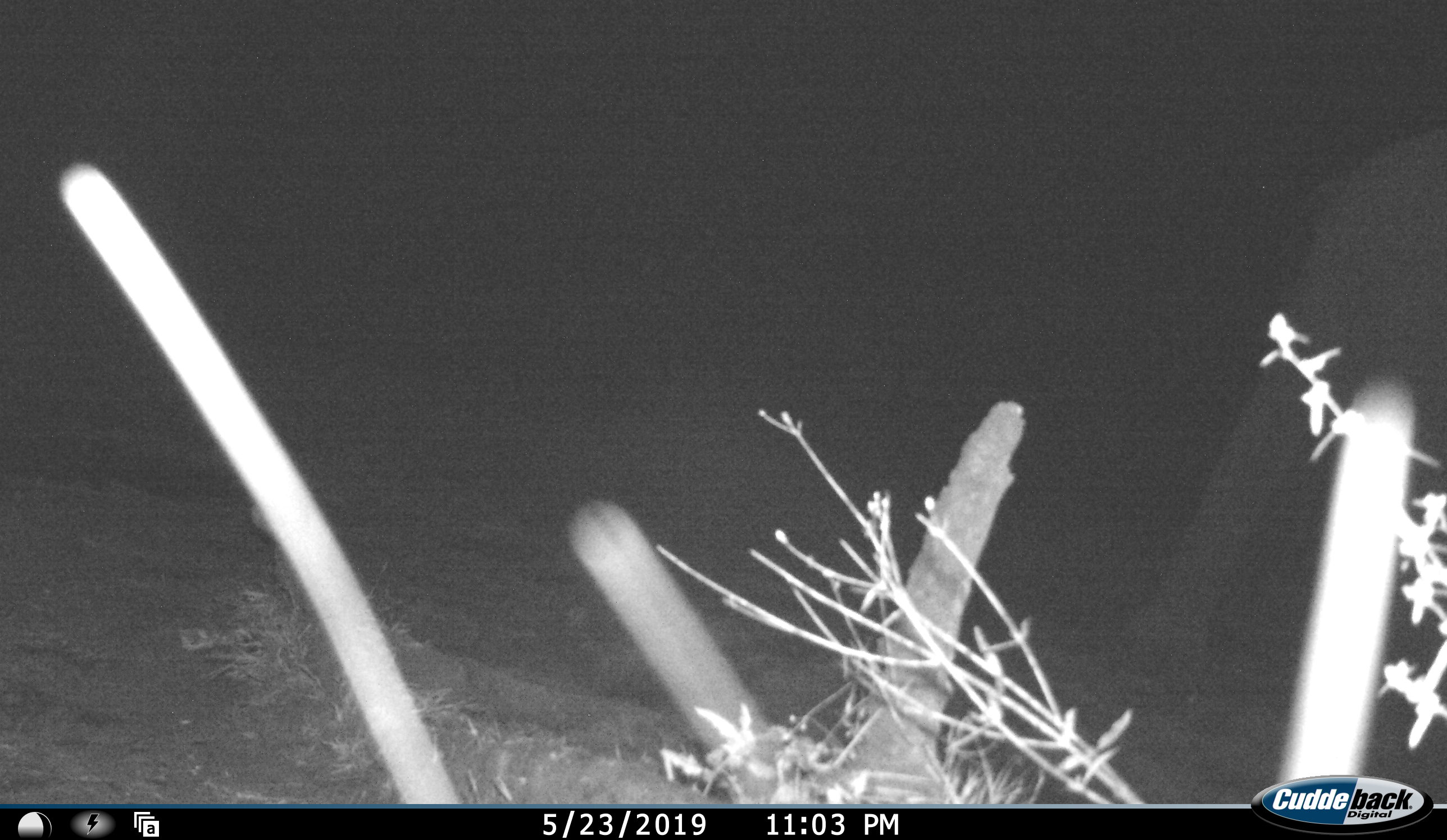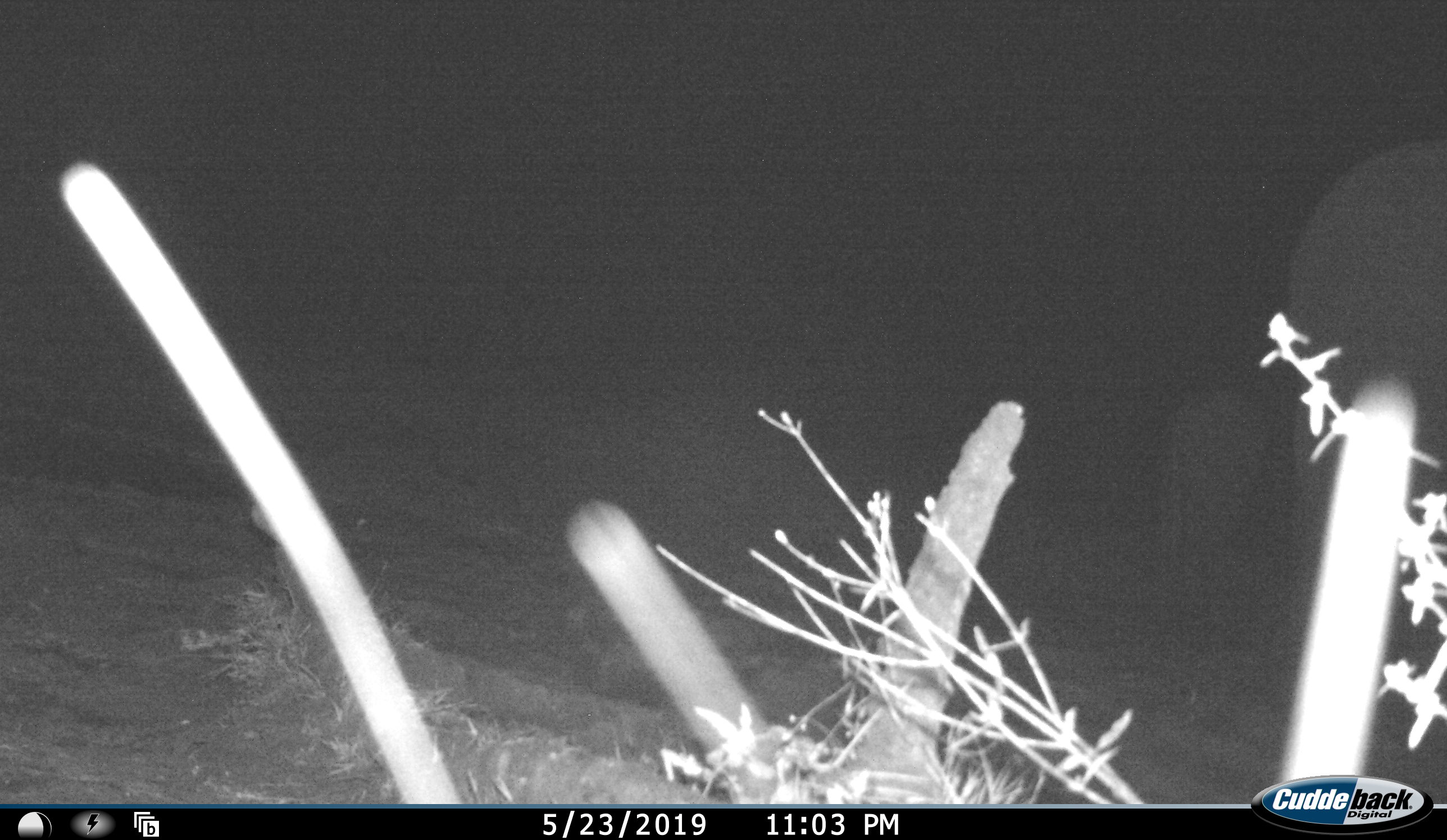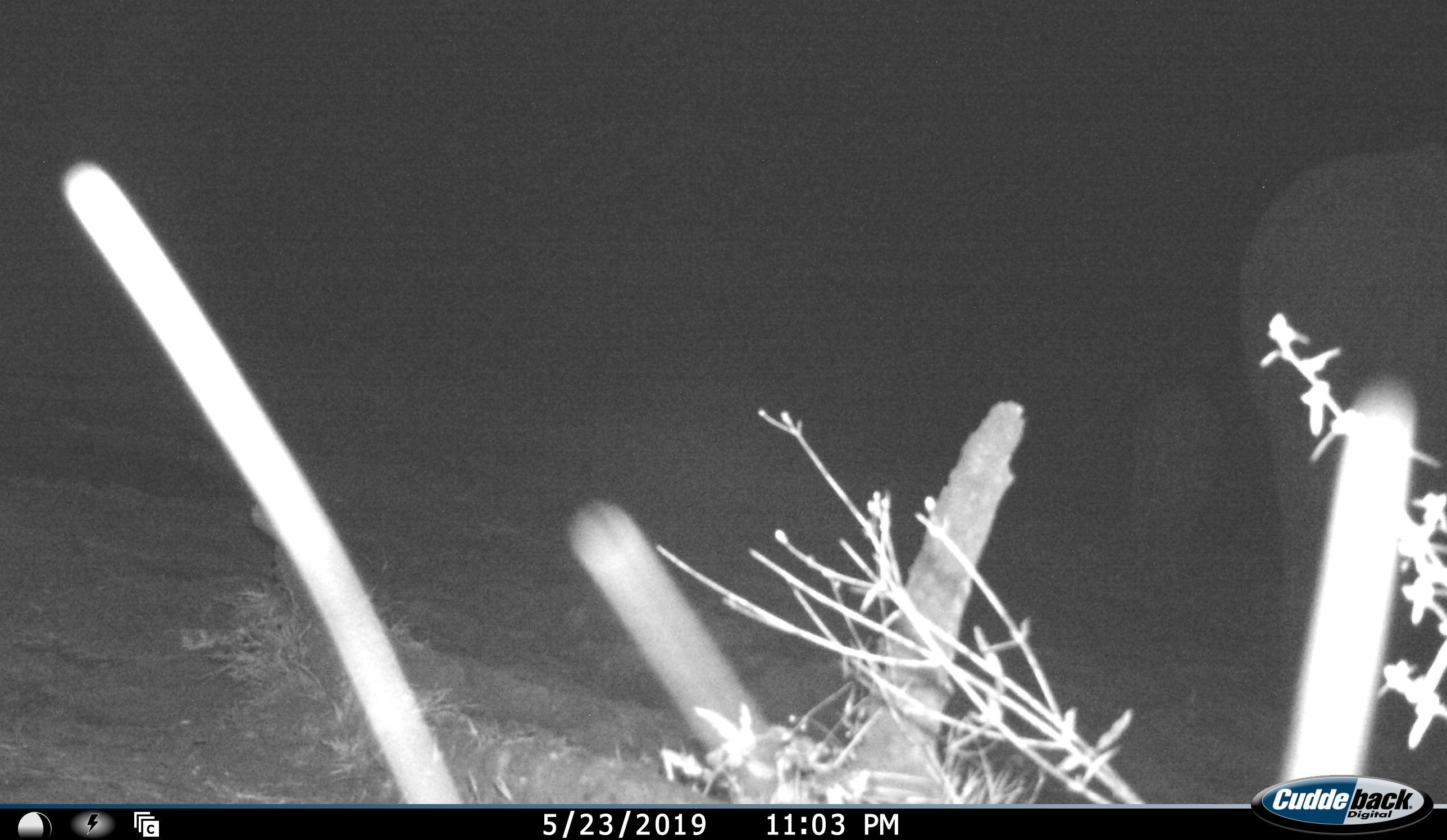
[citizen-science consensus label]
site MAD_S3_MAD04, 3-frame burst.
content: unidentified animal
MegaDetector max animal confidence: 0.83